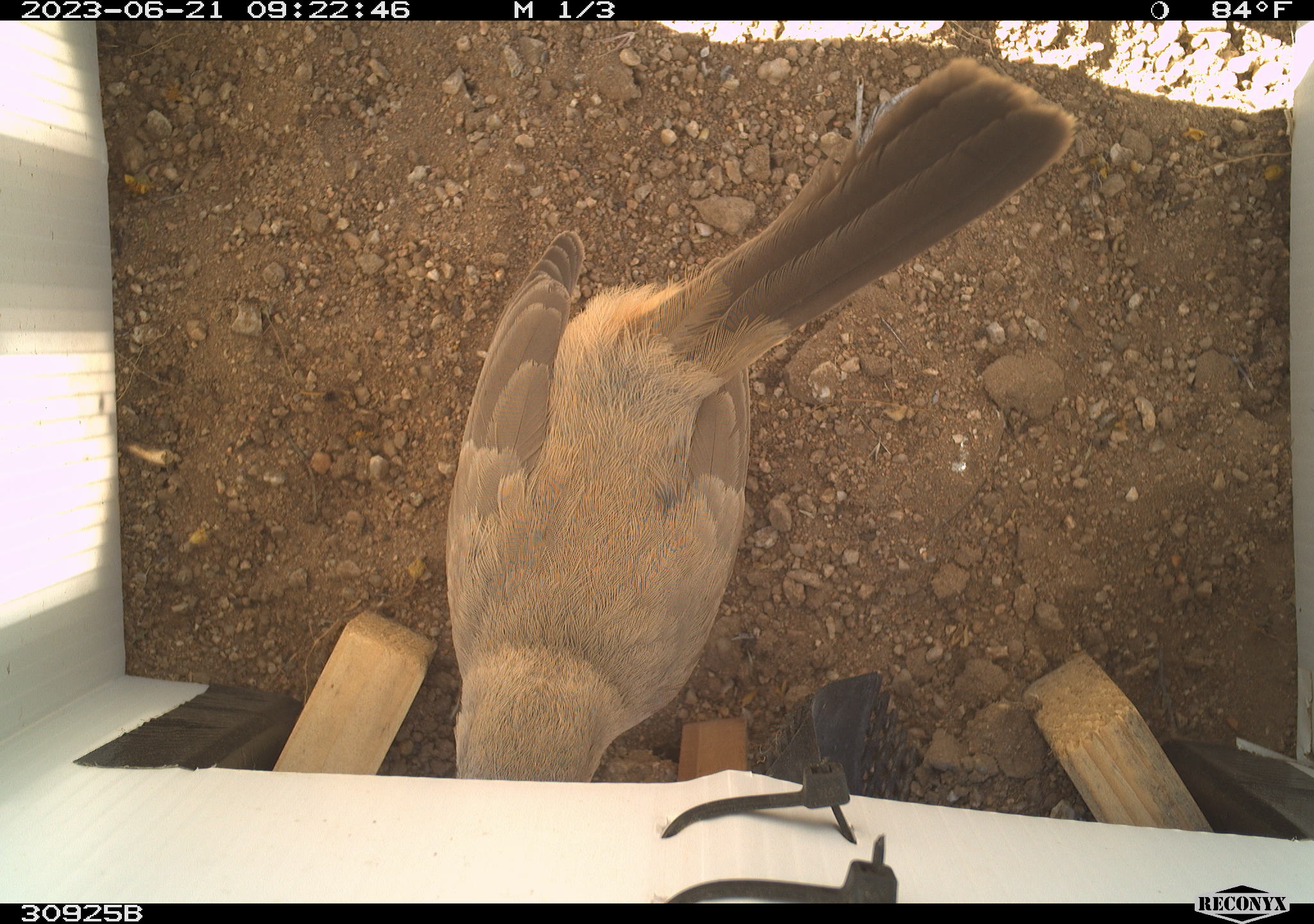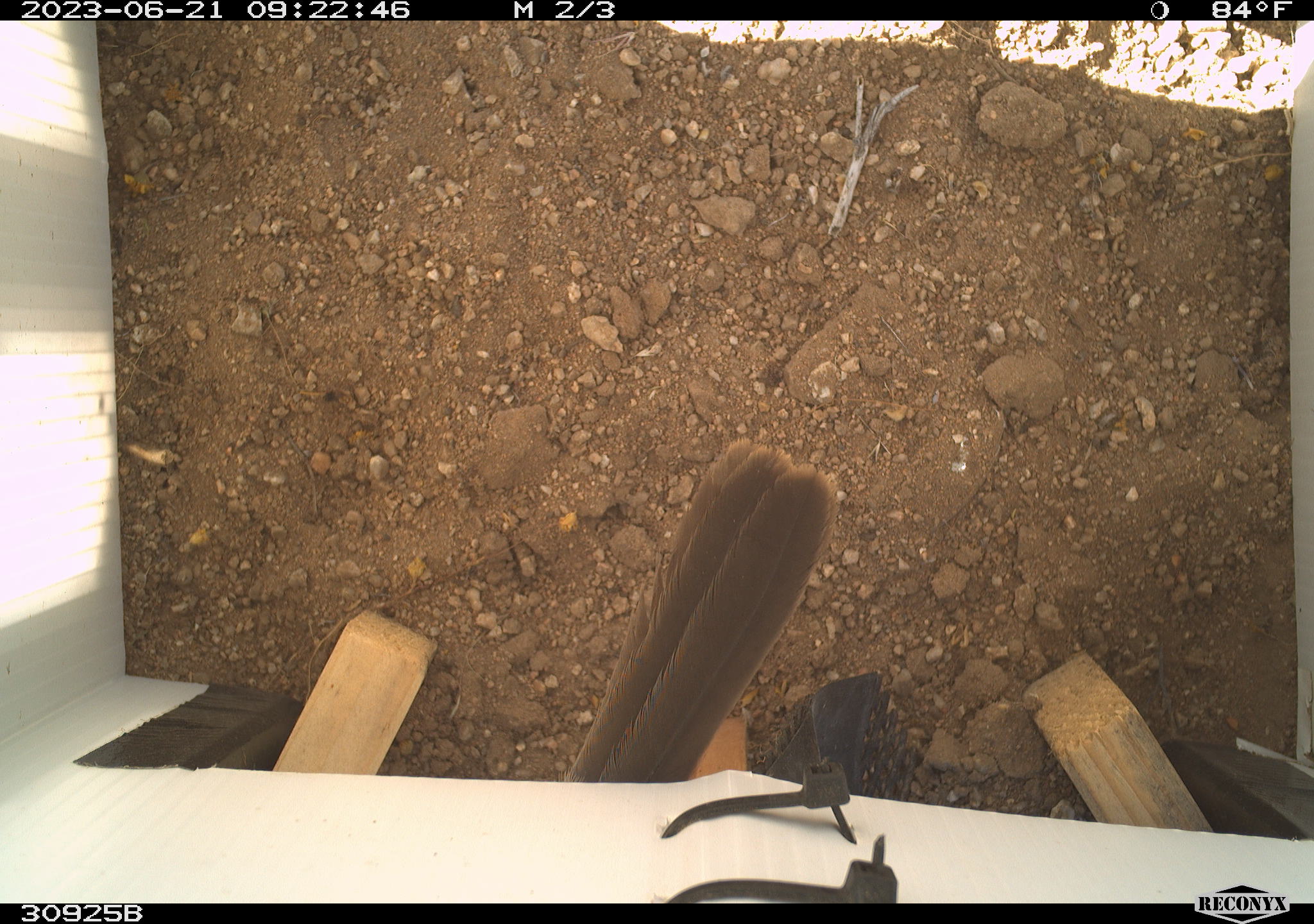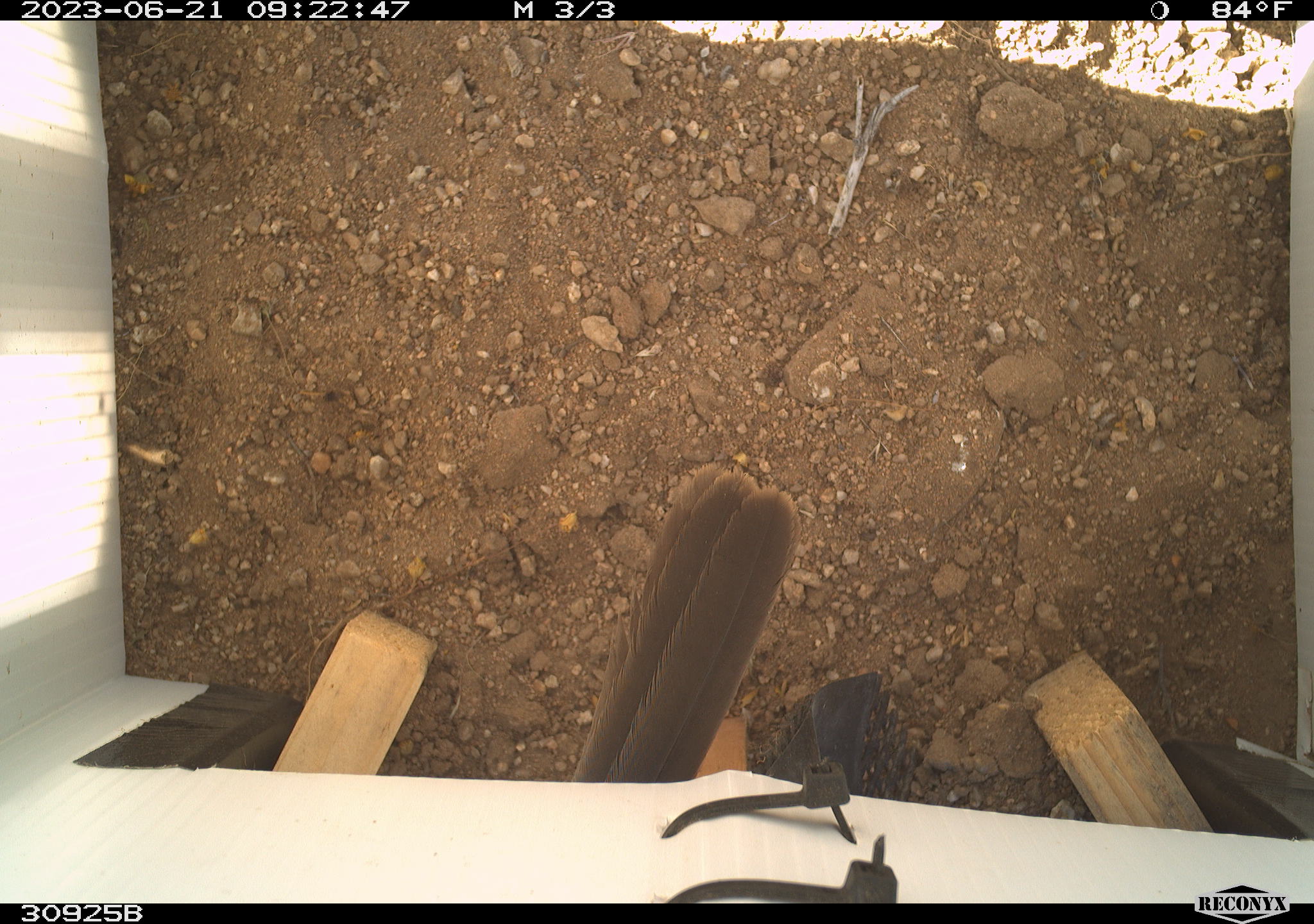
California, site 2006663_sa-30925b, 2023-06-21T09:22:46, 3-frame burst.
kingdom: Animalia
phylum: Chordata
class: Aves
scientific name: Aves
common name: bird